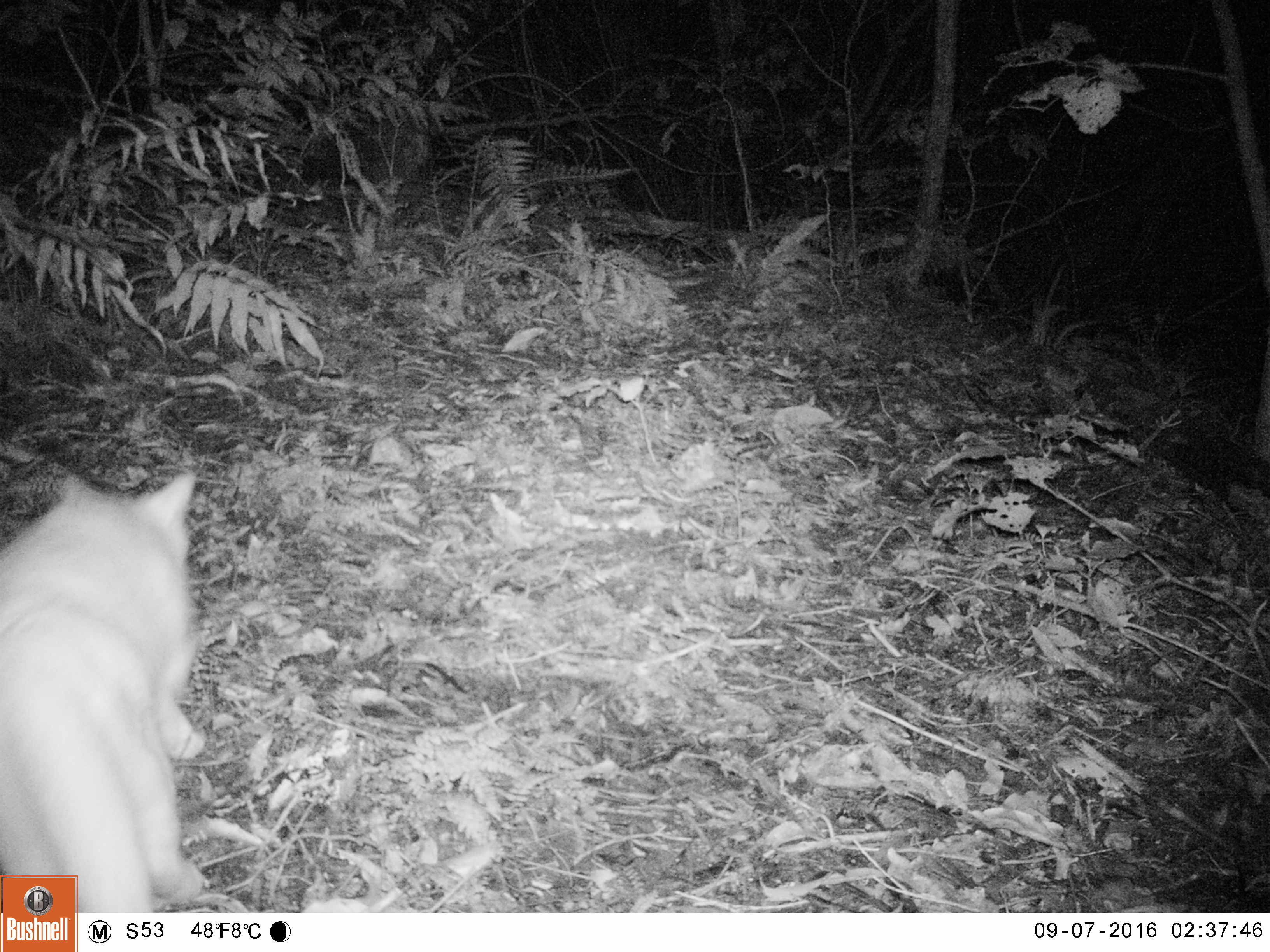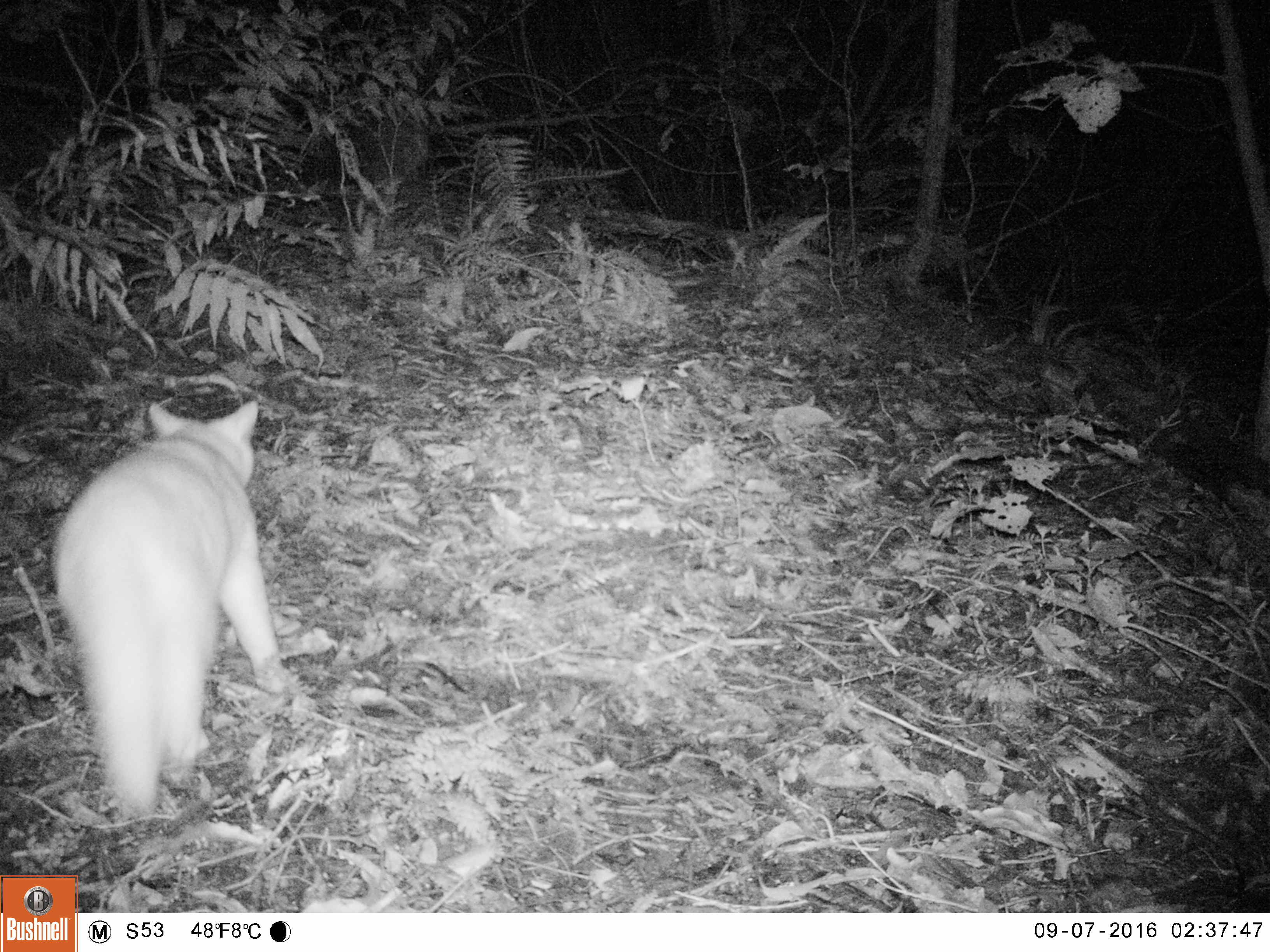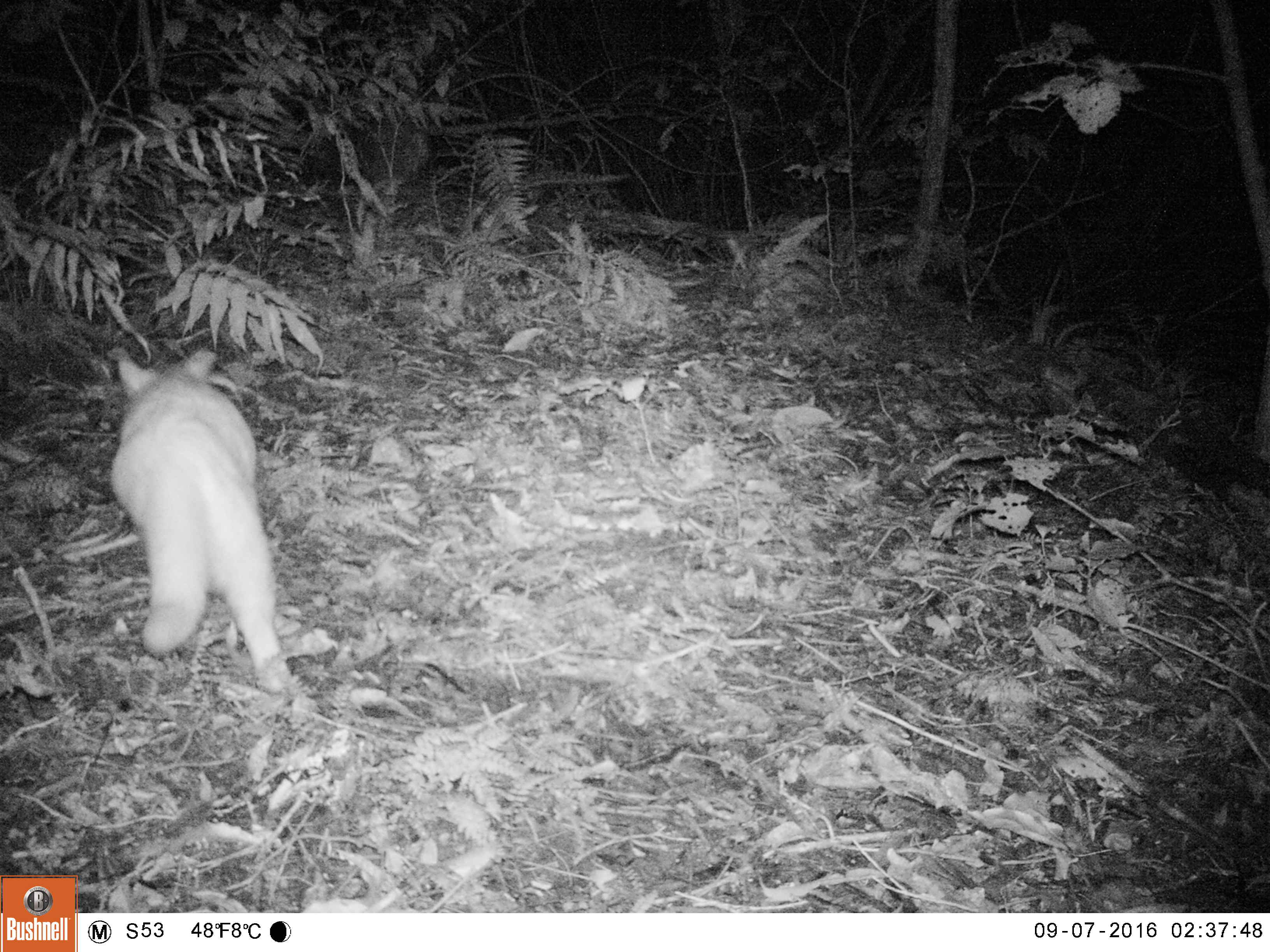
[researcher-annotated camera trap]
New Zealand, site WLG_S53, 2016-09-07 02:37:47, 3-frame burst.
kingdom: Animalia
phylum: Chordata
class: Mammalia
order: Carnivora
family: Felidae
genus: Felis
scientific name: Felis catus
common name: domestic cat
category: cat